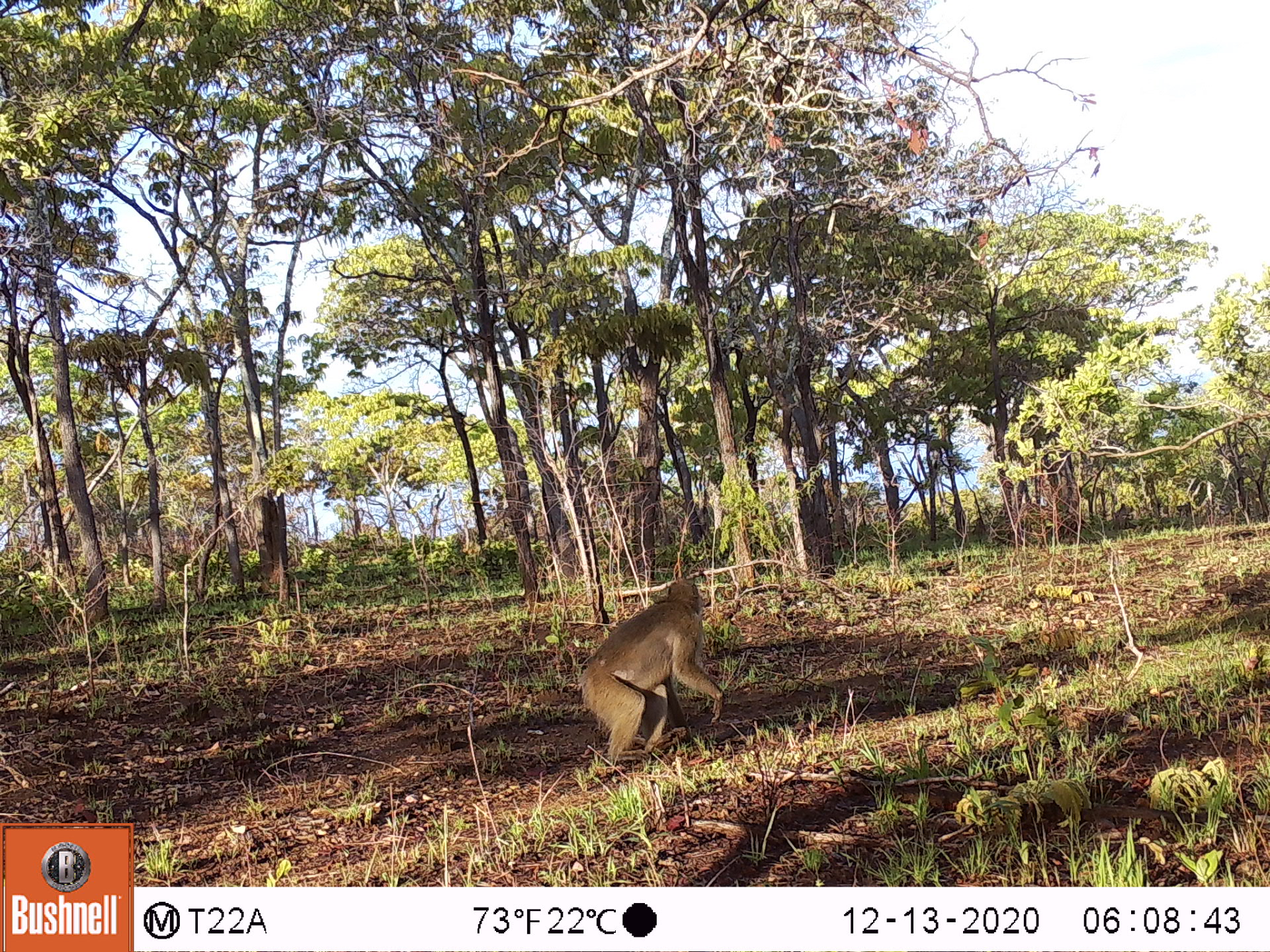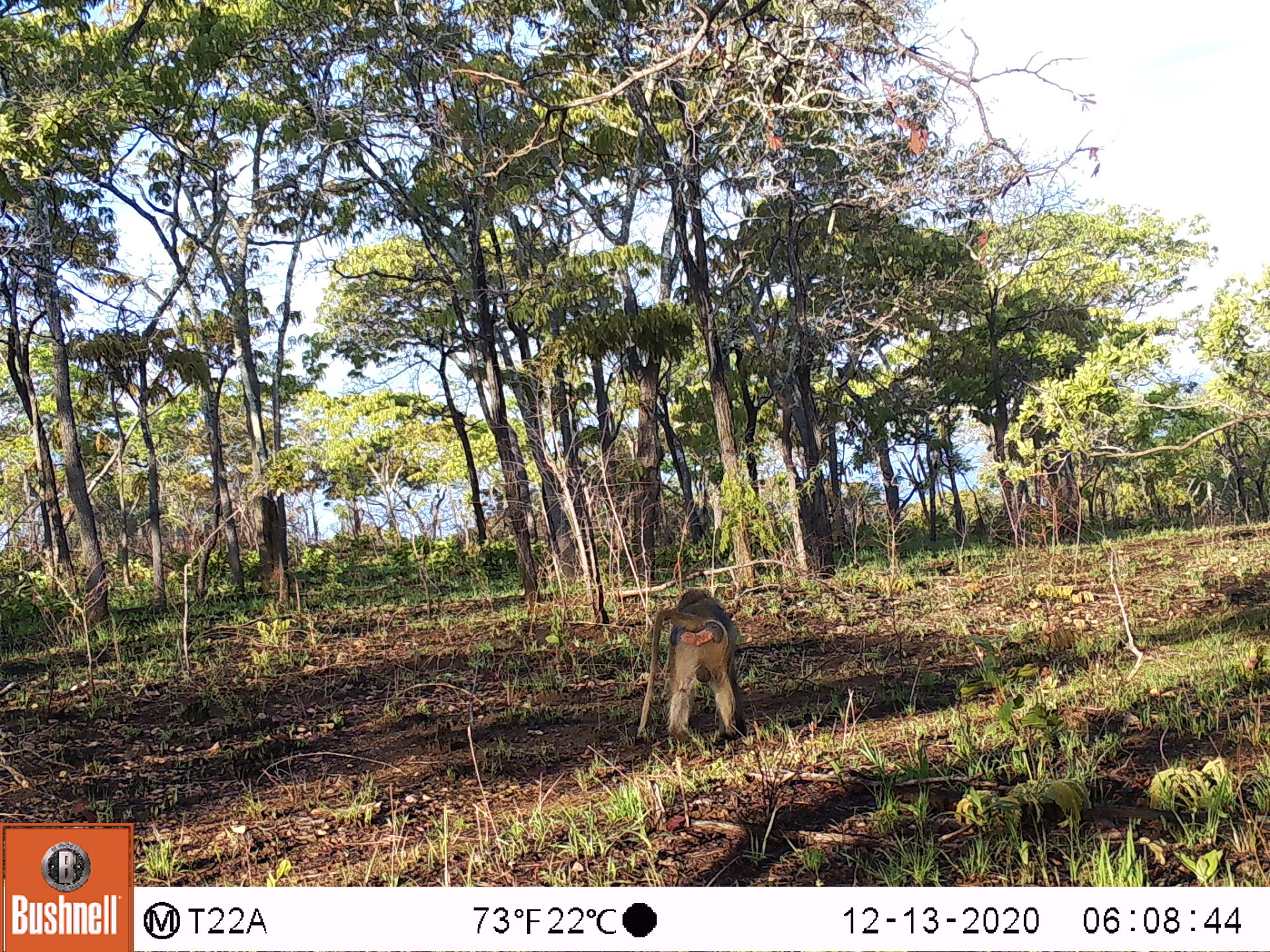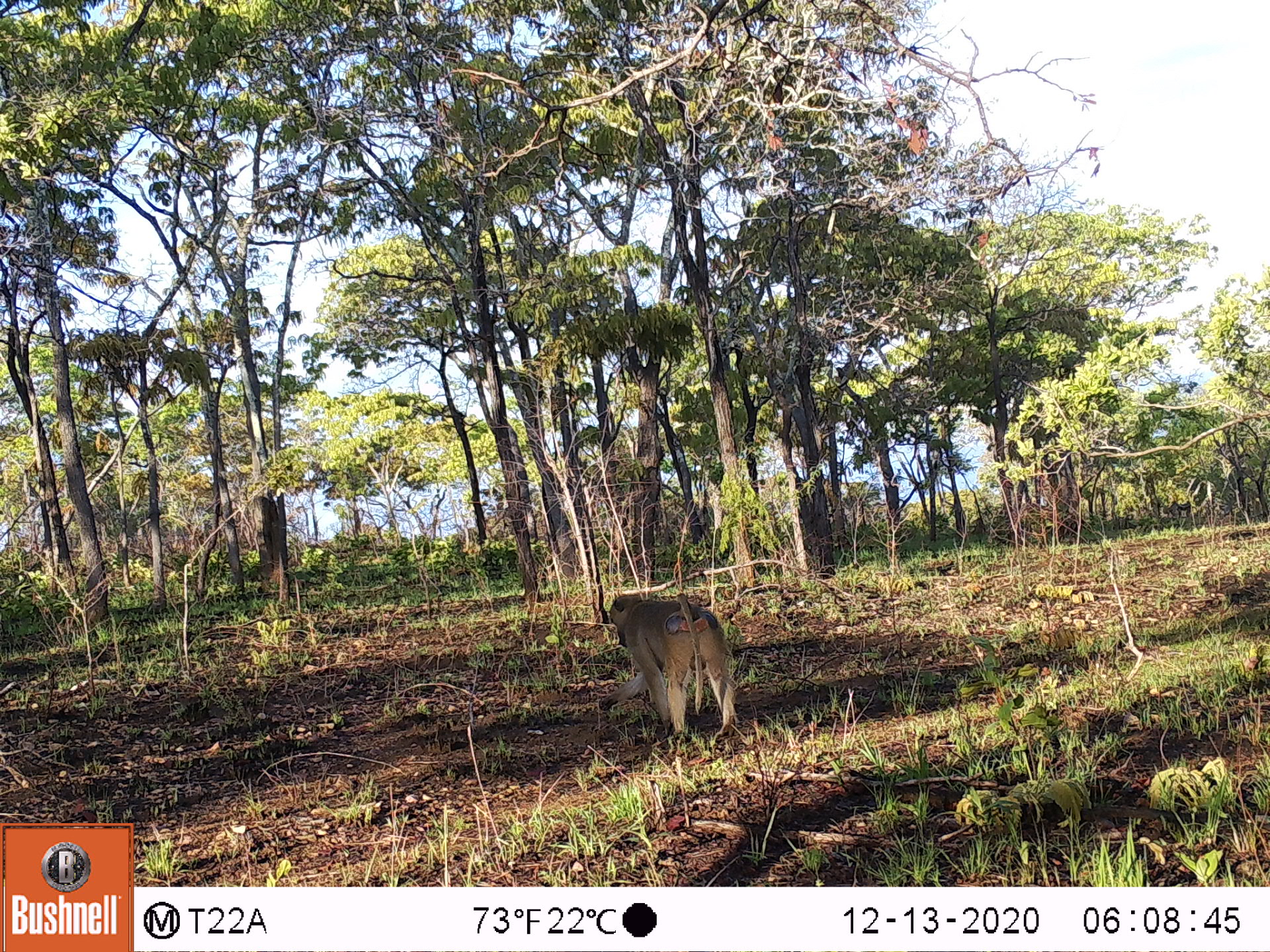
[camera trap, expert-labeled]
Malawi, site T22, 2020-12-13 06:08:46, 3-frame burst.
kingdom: Animalia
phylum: Chordata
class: Mammalia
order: Primates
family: Cercopithecidae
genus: Papio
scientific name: Papio cynocephalus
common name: yellow baboon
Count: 1.